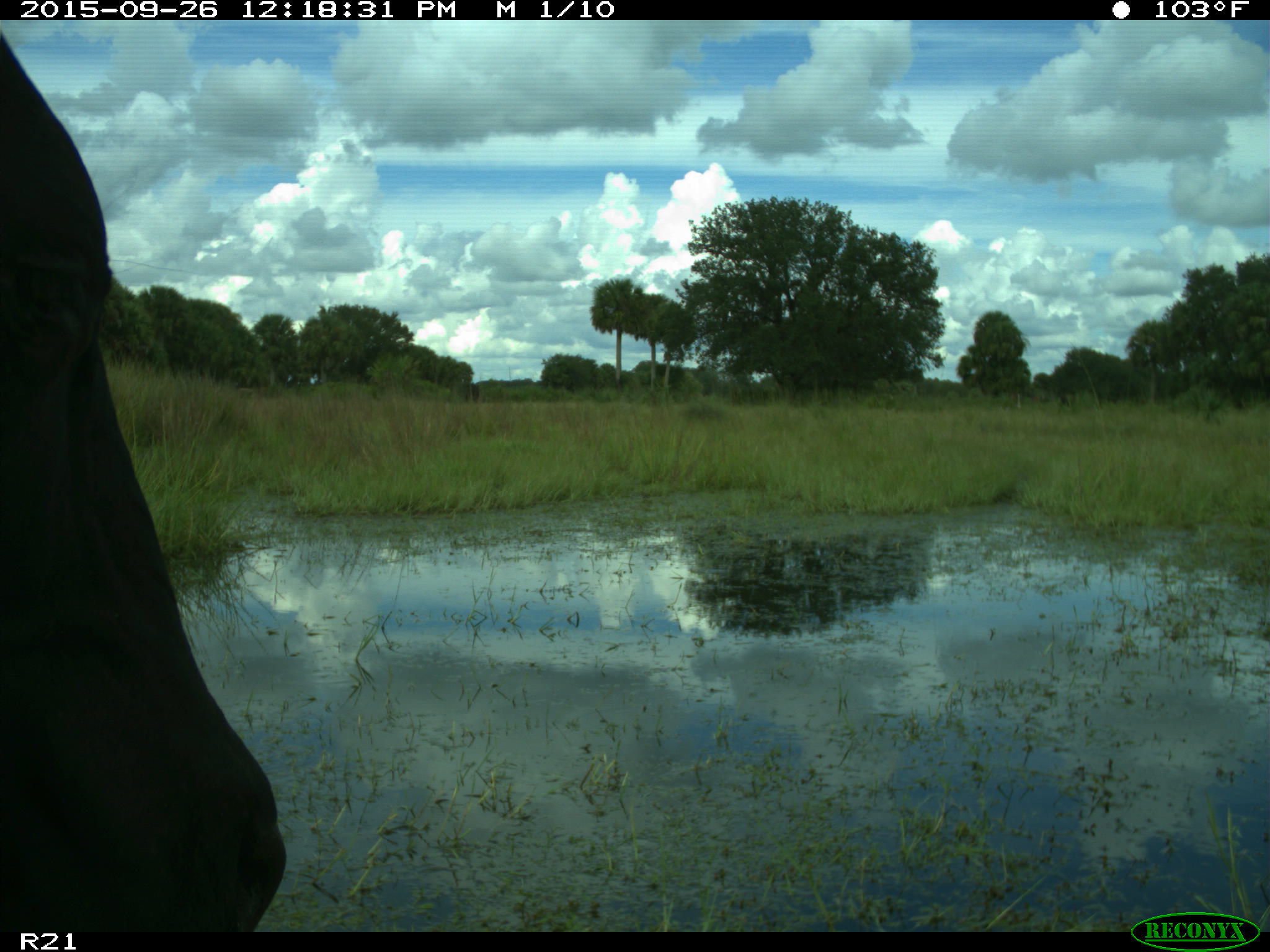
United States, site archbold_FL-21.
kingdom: Animalia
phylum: Chordata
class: Mammalia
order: Artiodactyla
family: Bovidae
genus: Bos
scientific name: Bos taurus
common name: domestic cow